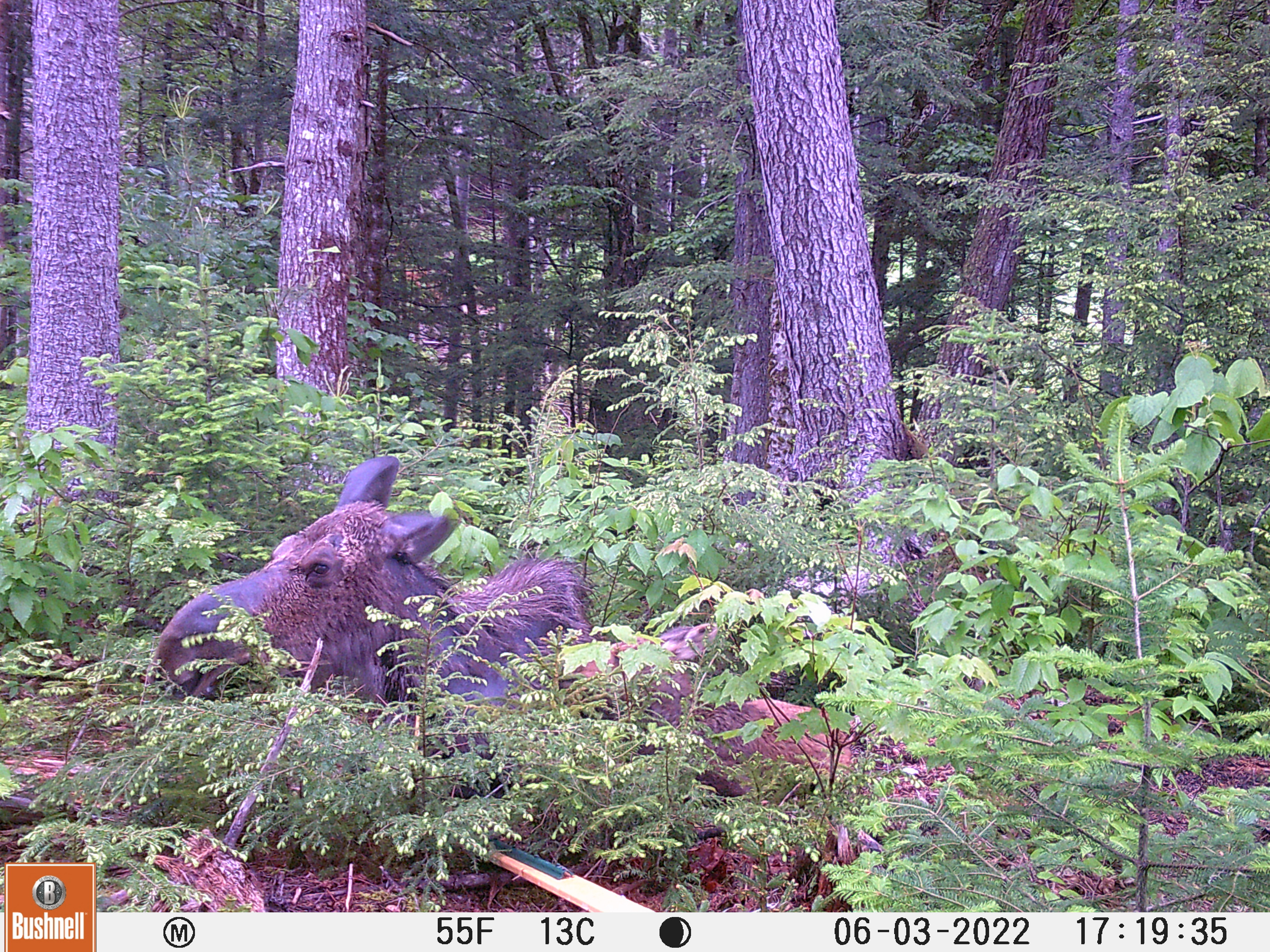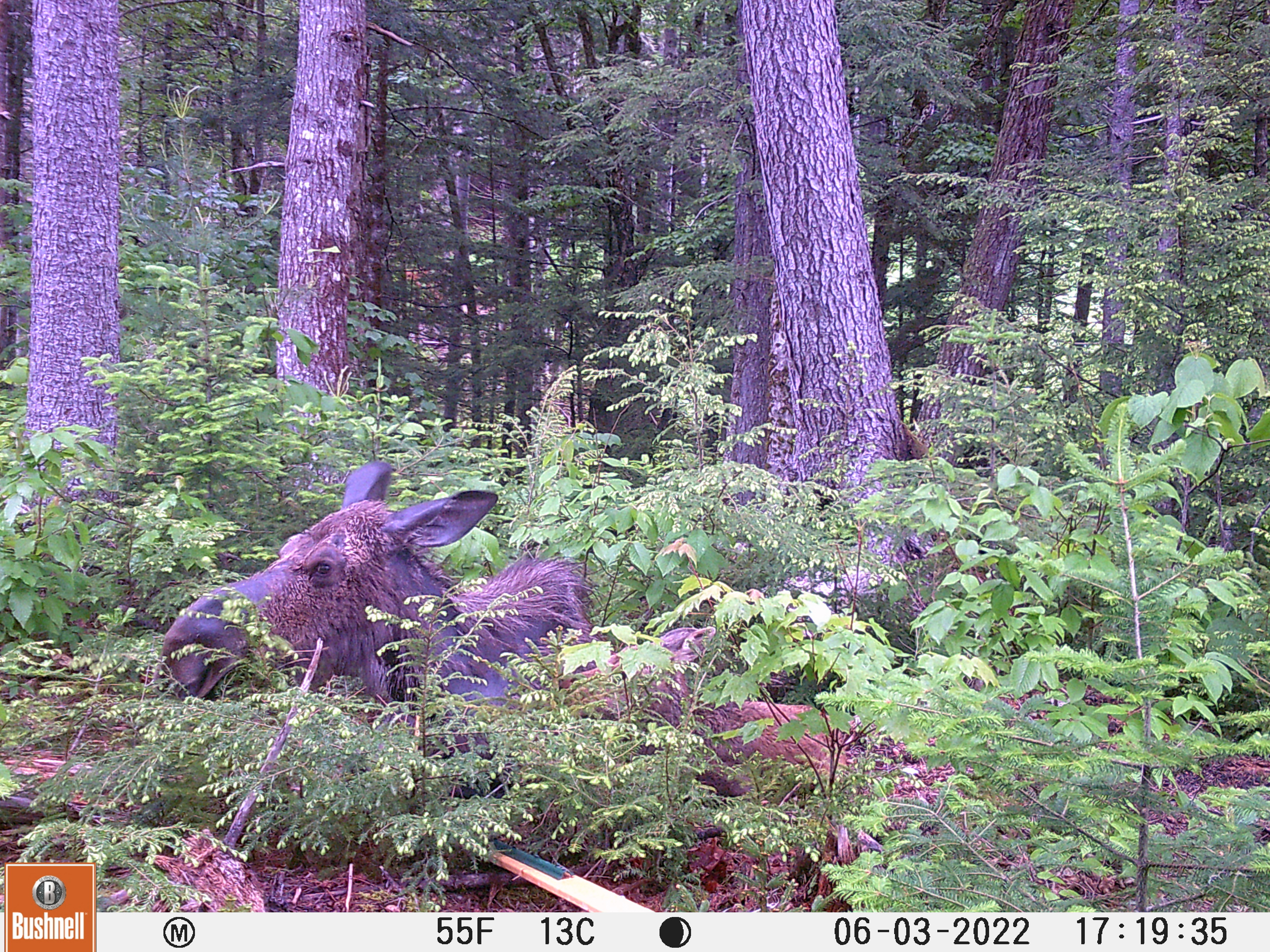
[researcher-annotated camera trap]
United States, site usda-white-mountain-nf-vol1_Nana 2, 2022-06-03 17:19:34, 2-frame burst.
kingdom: Animalia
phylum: Chordata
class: Mammalia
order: Artiodactyla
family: Cervidae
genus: Alces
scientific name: Alces alces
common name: moose